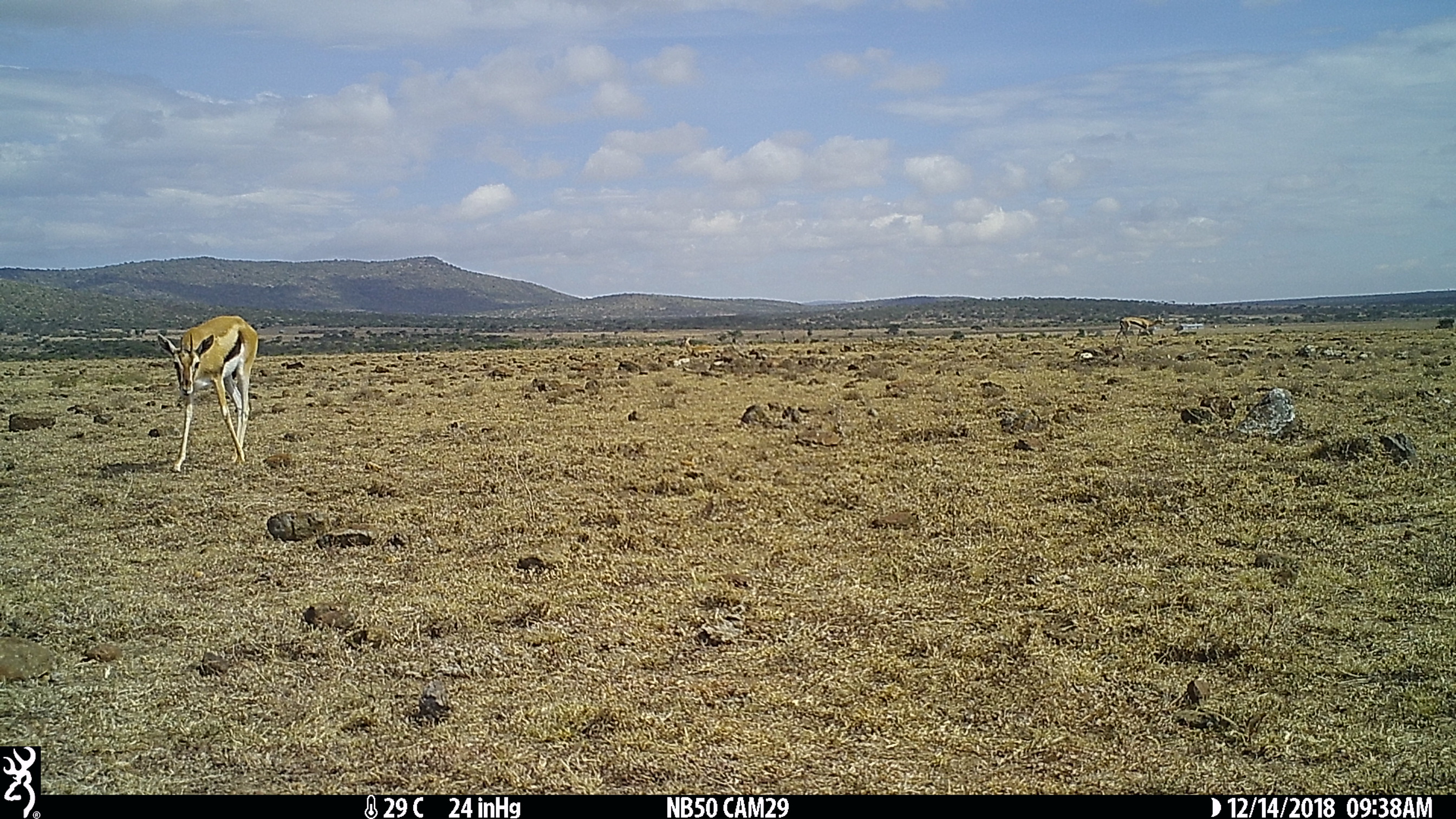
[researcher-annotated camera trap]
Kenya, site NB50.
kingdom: Animalia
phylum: Chordata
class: Mammalia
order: Artiodactyla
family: Bovidae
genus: Eudorcas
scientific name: Eudorcas thomsonii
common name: thomon's gazelle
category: gazelle thomsons